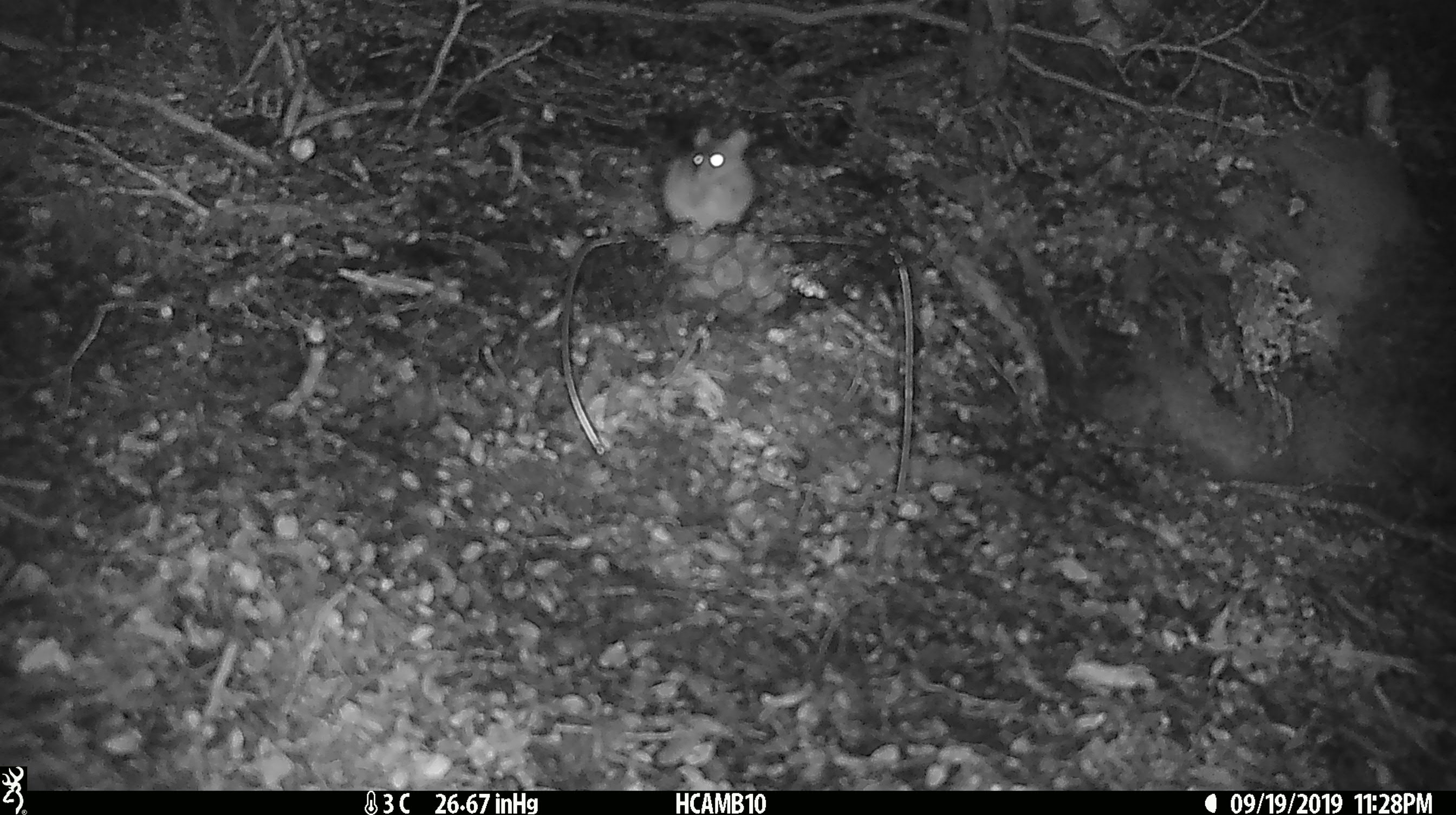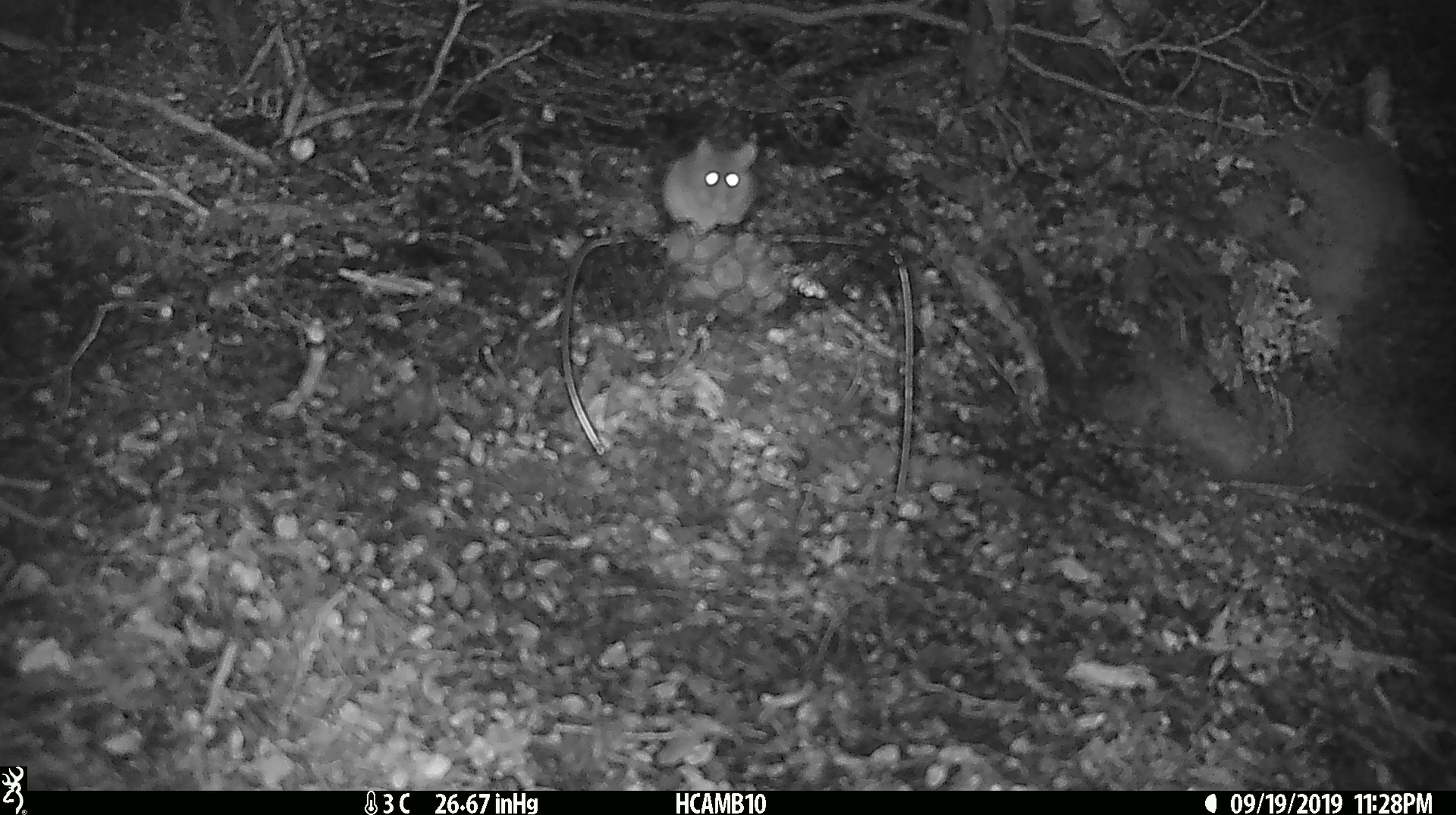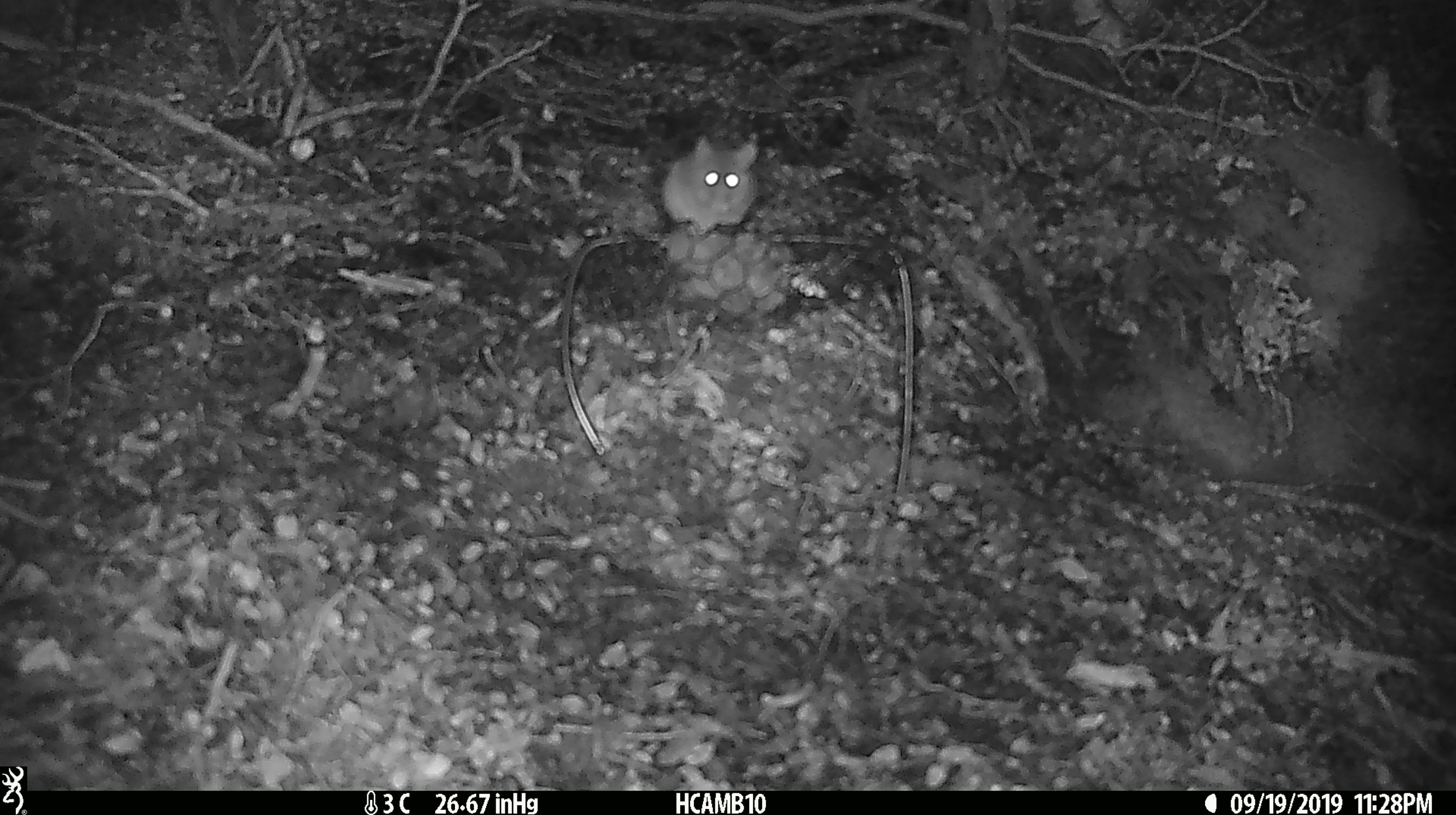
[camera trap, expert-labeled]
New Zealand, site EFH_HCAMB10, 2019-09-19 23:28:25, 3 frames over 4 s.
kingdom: Animalia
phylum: Chordata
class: Mammalia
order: Rodentia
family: Muridae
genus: Mus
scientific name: Mus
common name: mouse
Mouse (Mus).